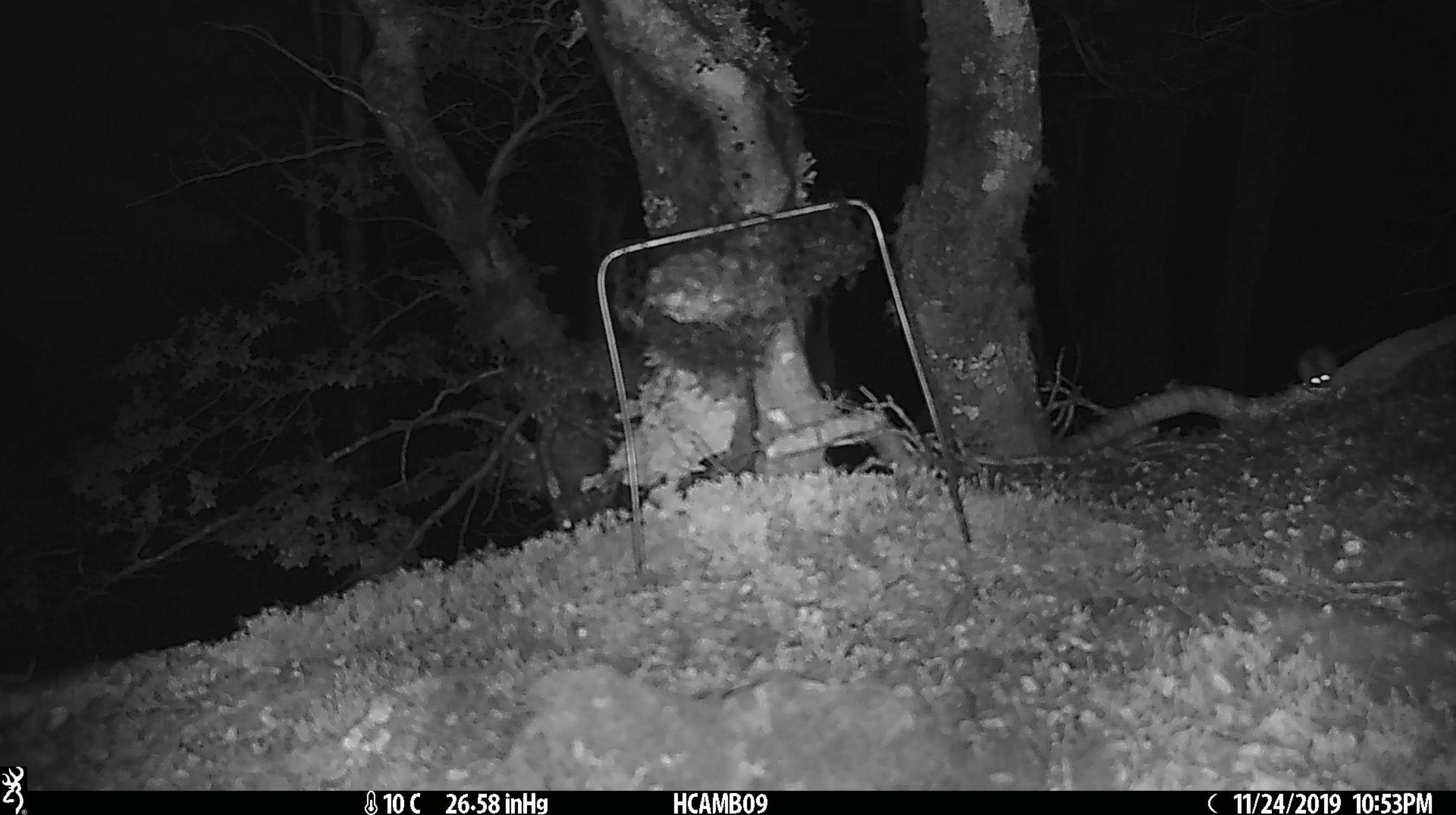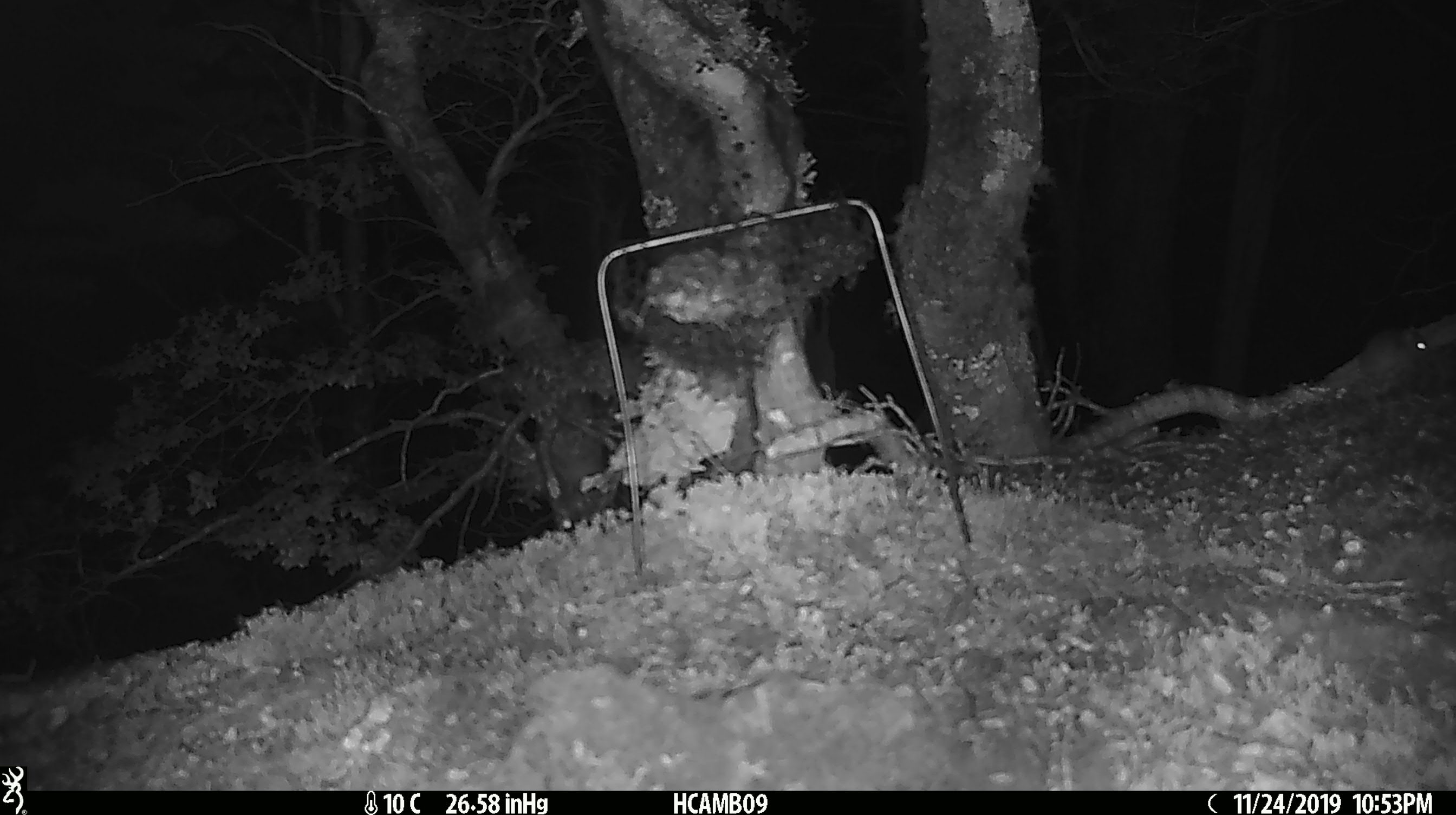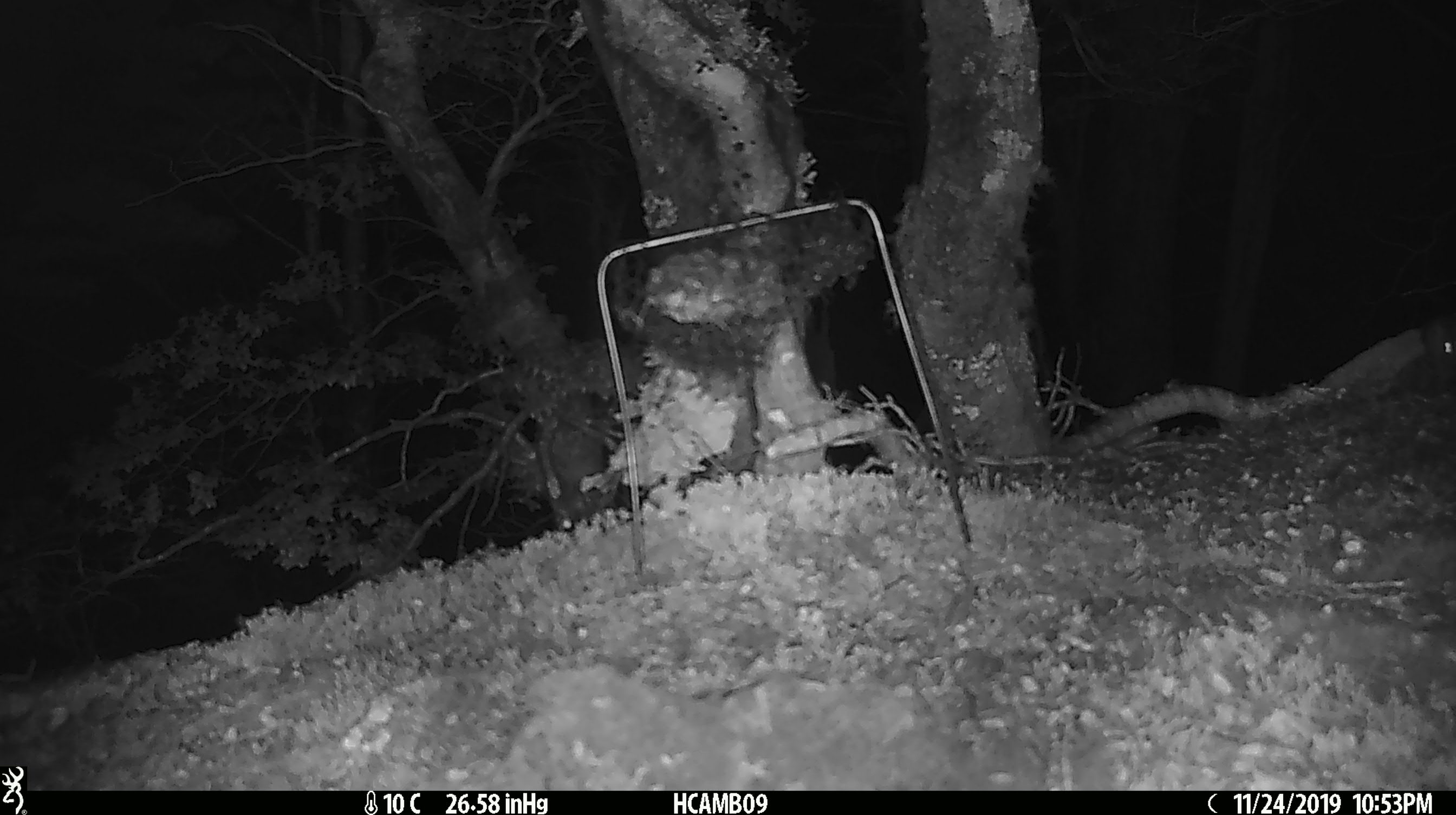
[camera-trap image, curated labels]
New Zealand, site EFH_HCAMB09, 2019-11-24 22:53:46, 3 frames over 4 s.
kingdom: Animalia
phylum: Chordata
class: Mammalia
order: Rodentia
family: Muridae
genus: Mus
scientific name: Mus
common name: mouse